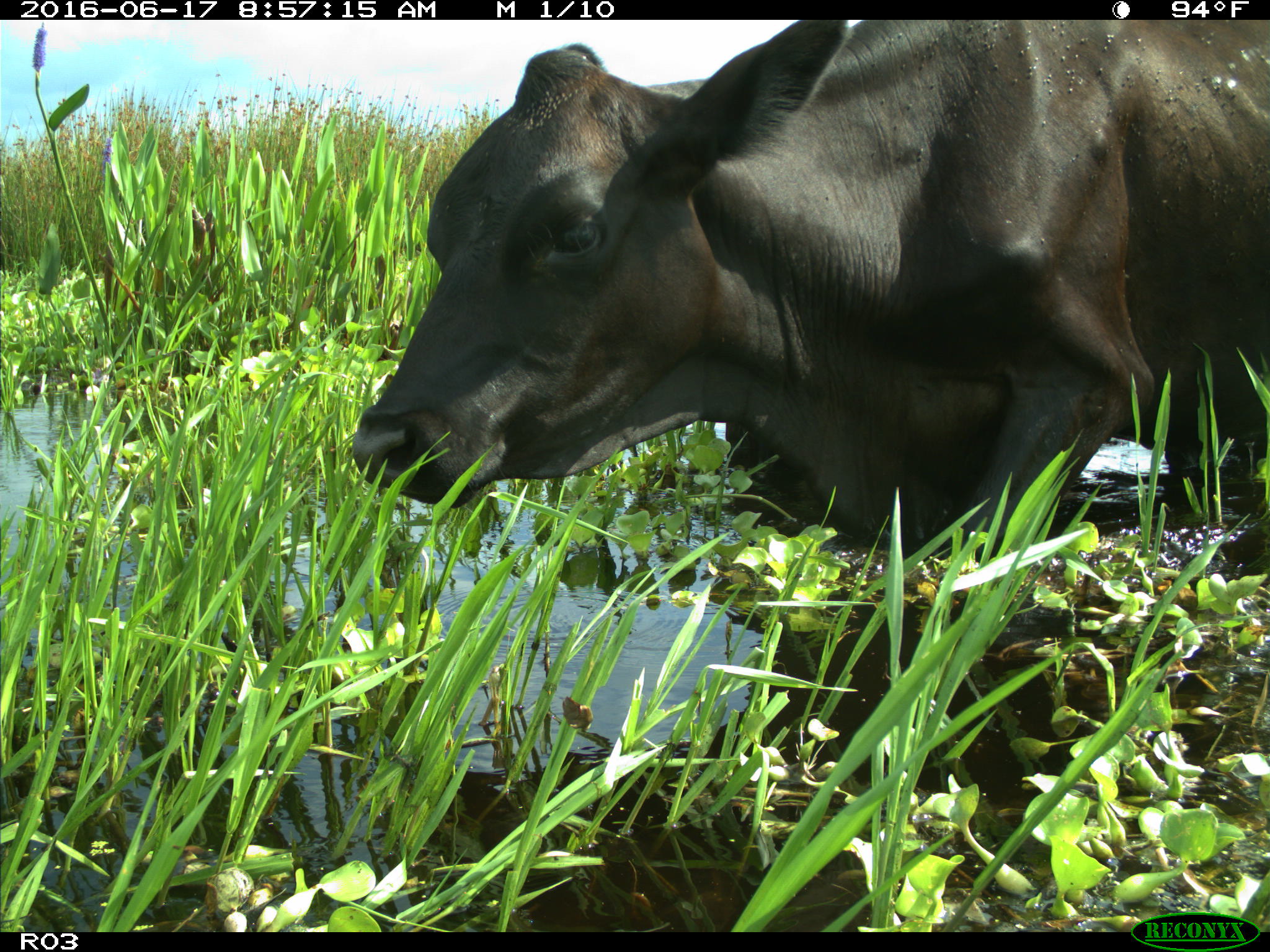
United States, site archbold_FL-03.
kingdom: Animalia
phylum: Chordata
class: Mammalia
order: Artiodactyla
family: Bovidae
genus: Bos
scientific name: Bos taurus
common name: domestic cow